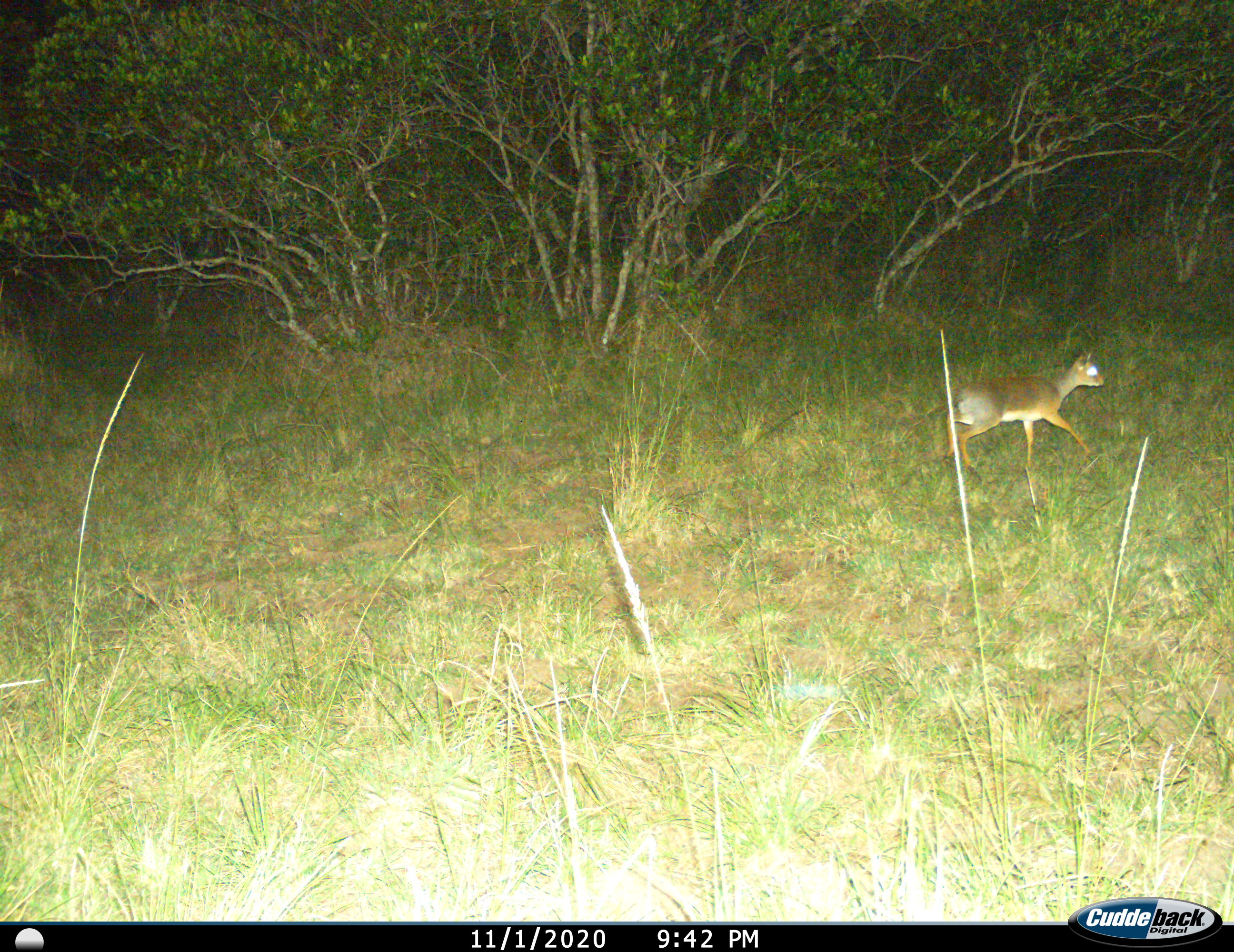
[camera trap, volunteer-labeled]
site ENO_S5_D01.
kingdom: Animalia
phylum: Chordata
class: Mammalia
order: Artiodactyla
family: Bovidae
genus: Madoqua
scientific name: Madoqua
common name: dik-dik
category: dikdik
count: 1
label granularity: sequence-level